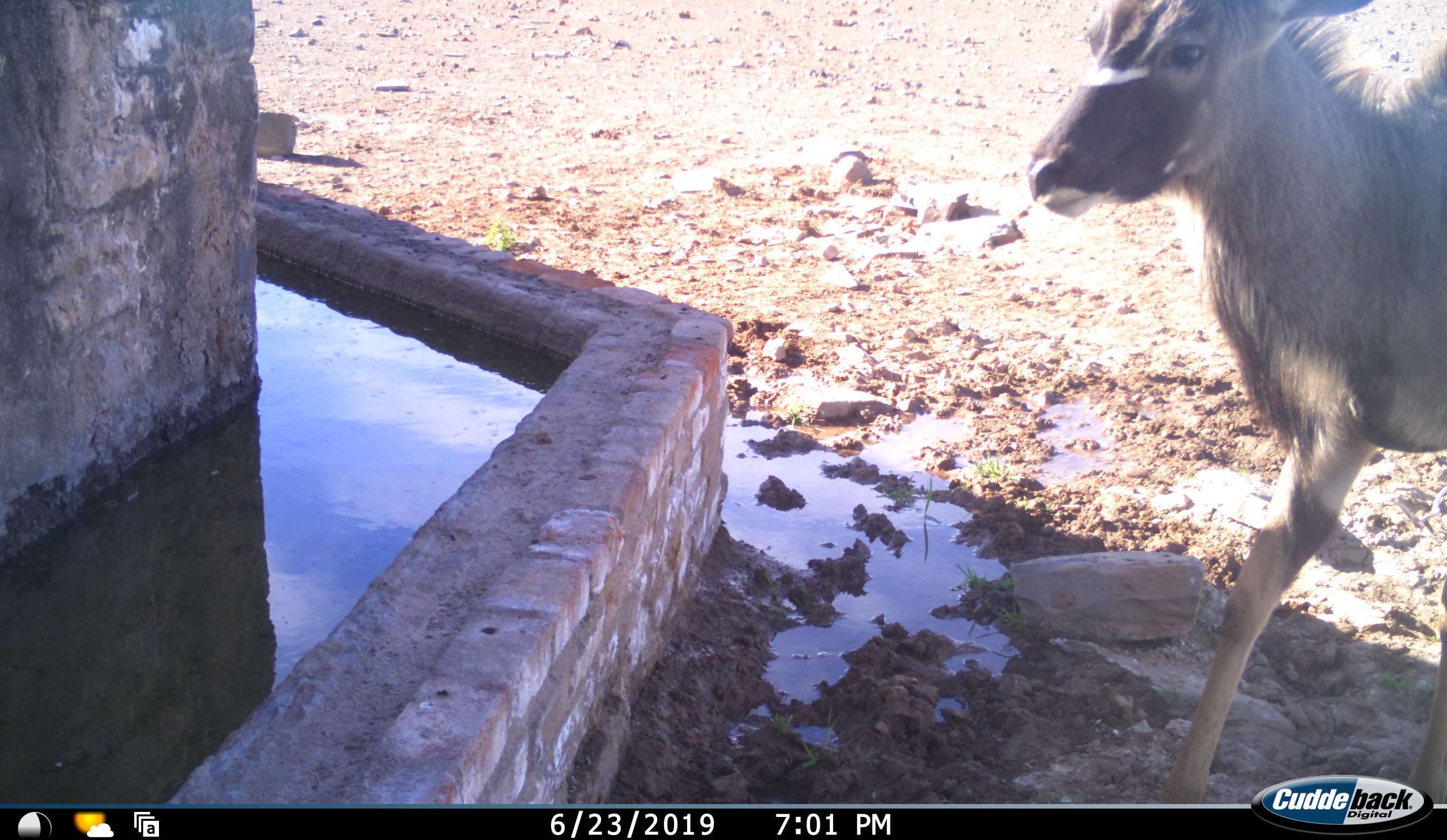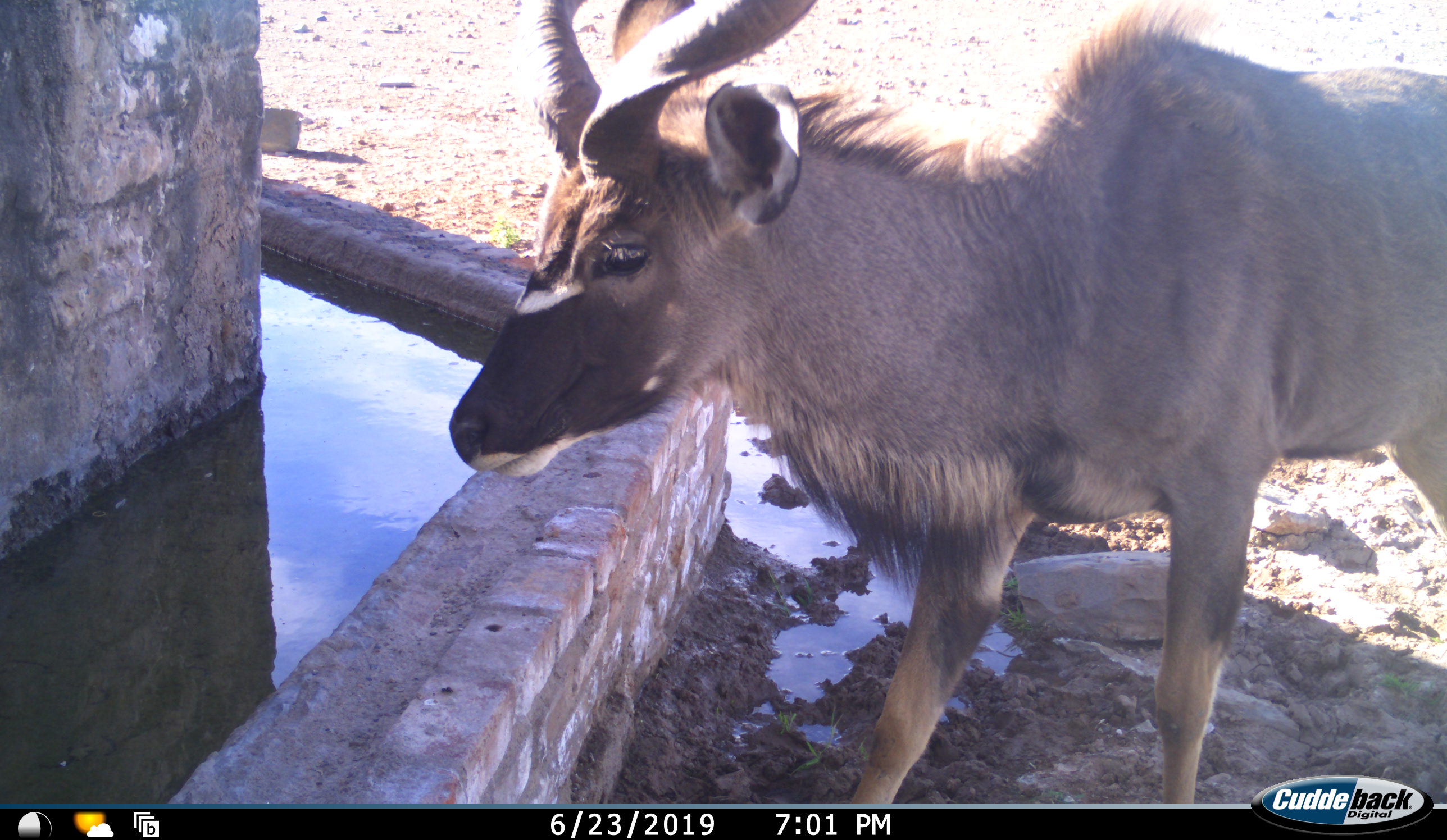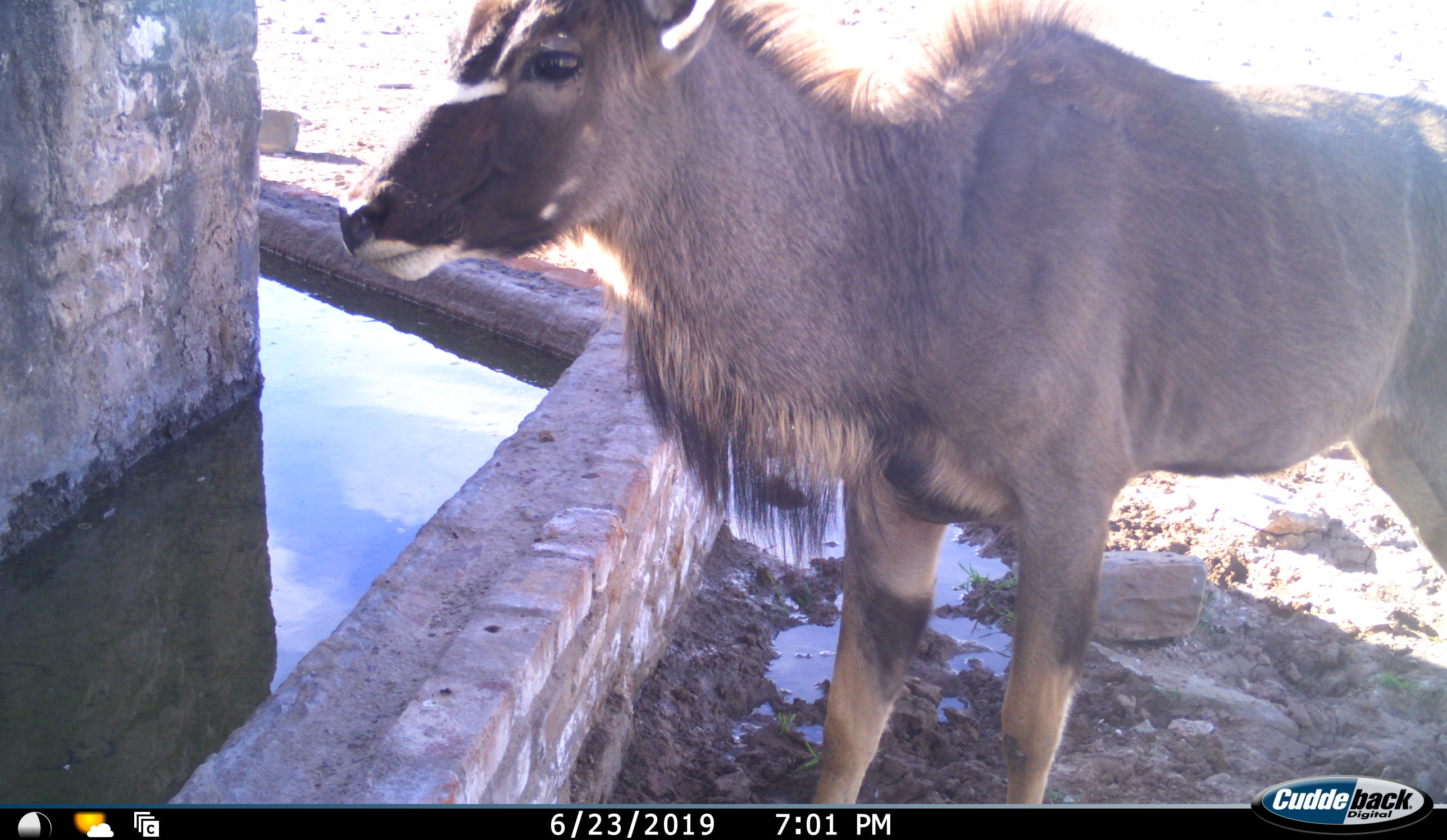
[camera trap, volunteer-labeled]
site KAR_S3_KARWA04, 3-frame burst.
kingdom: Animalia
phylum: Chordata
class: Mammalia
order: Artiodactyla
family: Bovidae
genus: Tragelaphus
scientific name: Tragelaphus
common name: kudu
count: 1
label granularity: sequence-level